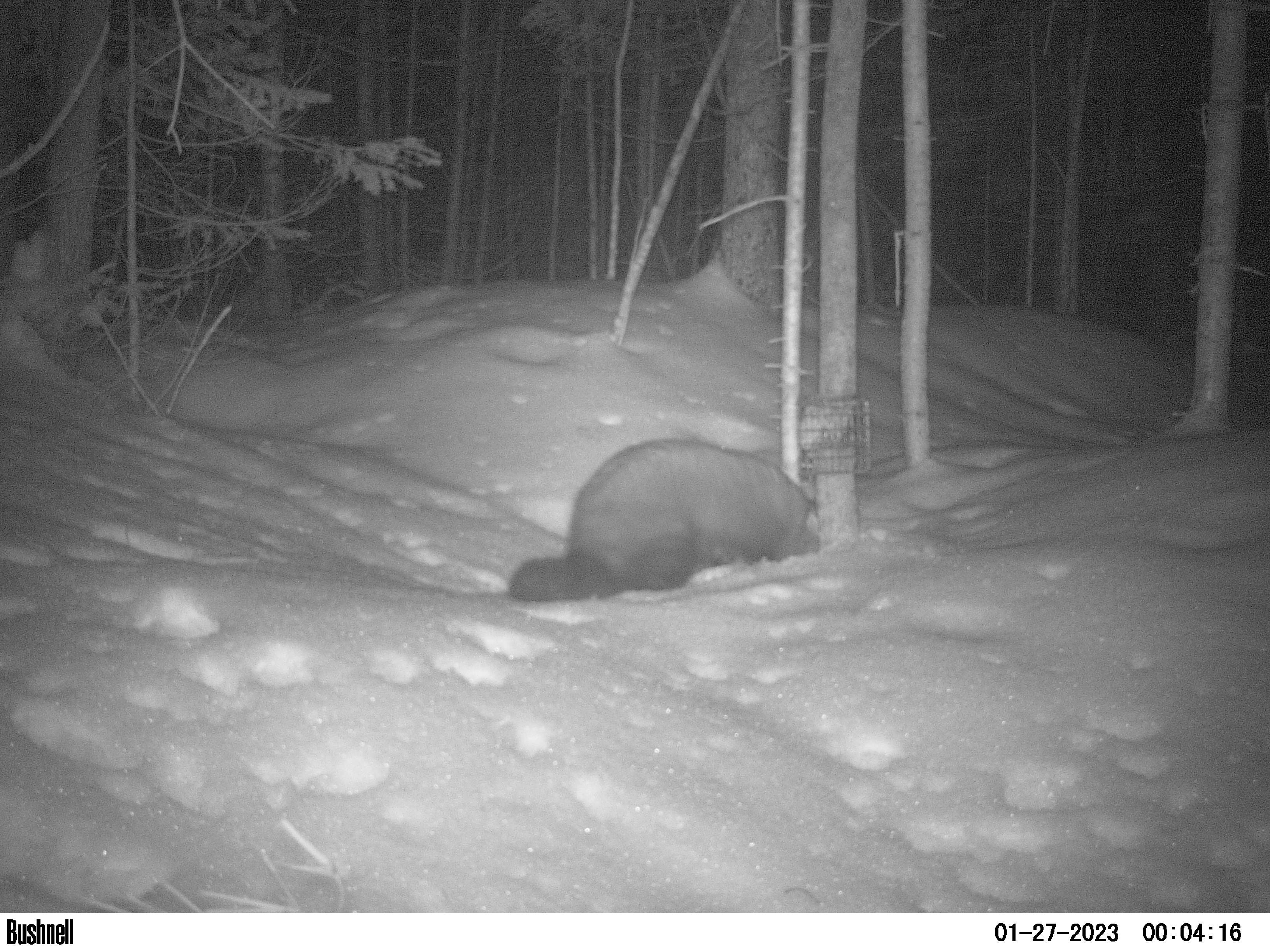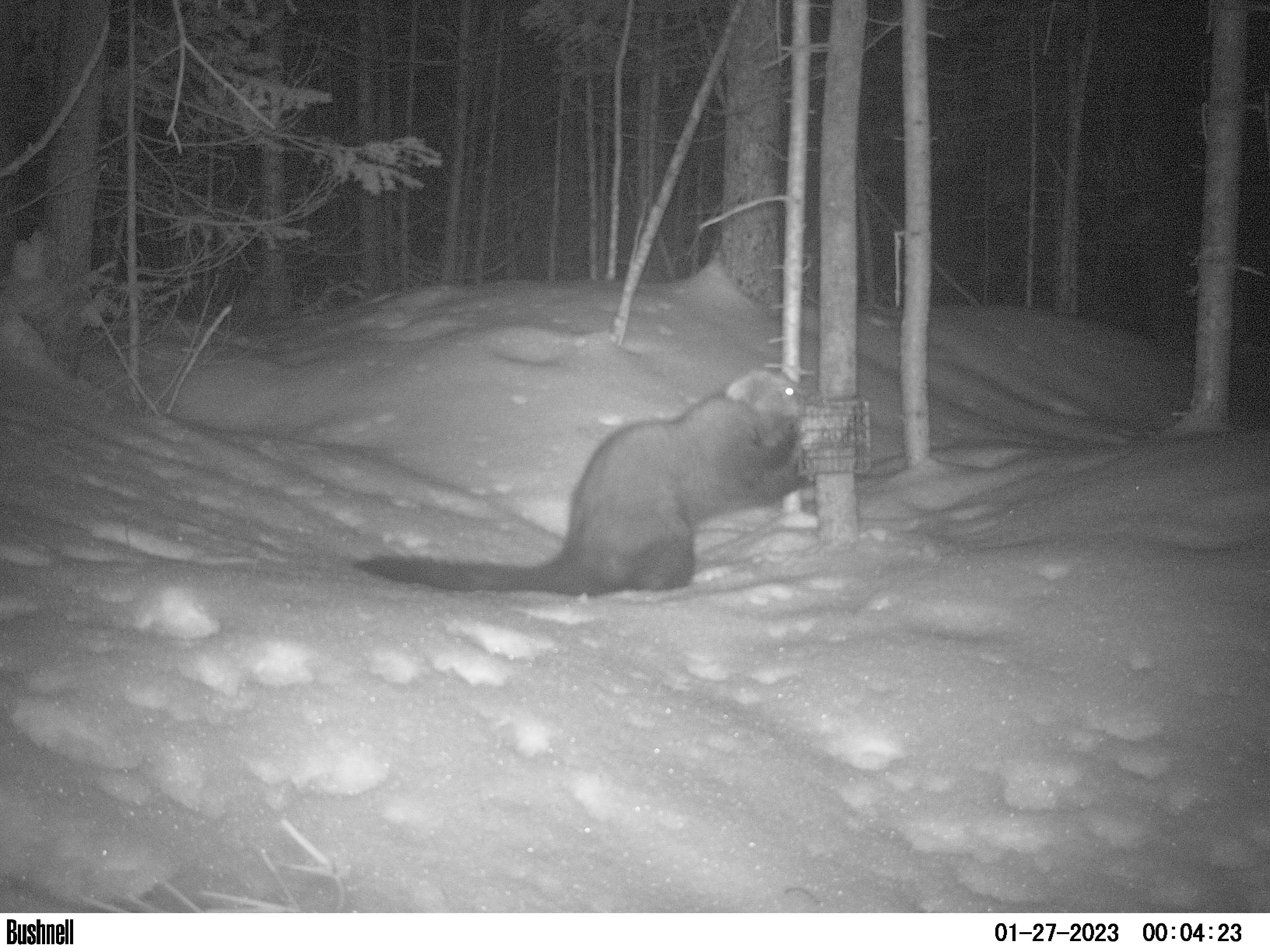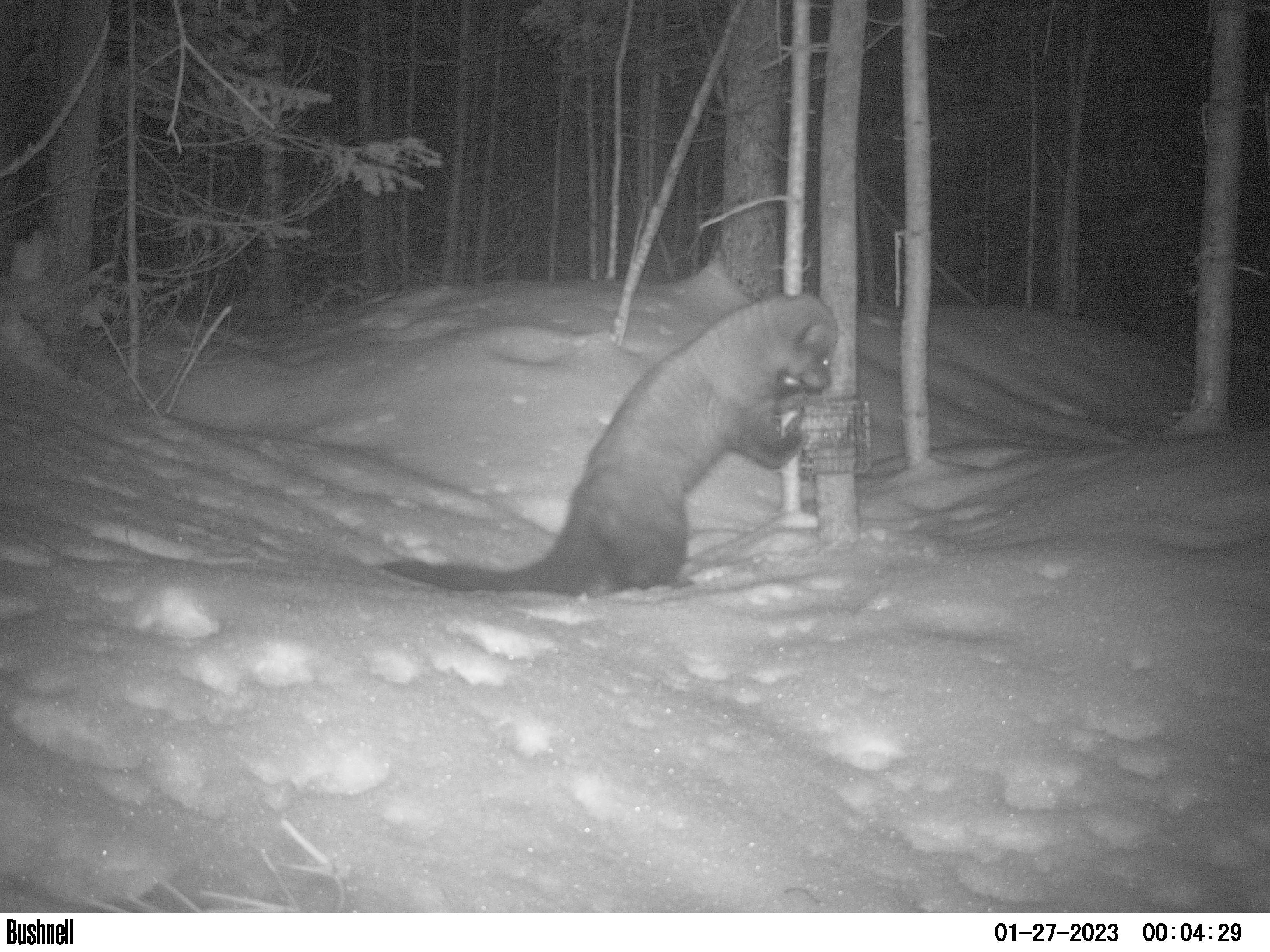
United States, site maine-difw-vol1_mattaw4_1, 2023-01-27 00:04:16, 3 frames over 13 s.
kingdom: Animalia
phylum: Chordata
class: Mammalia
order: Carnivora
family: Mustelidae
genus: Pekania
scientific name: Pekania pennanti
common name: fisher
Fisher (Pekania pennanti).